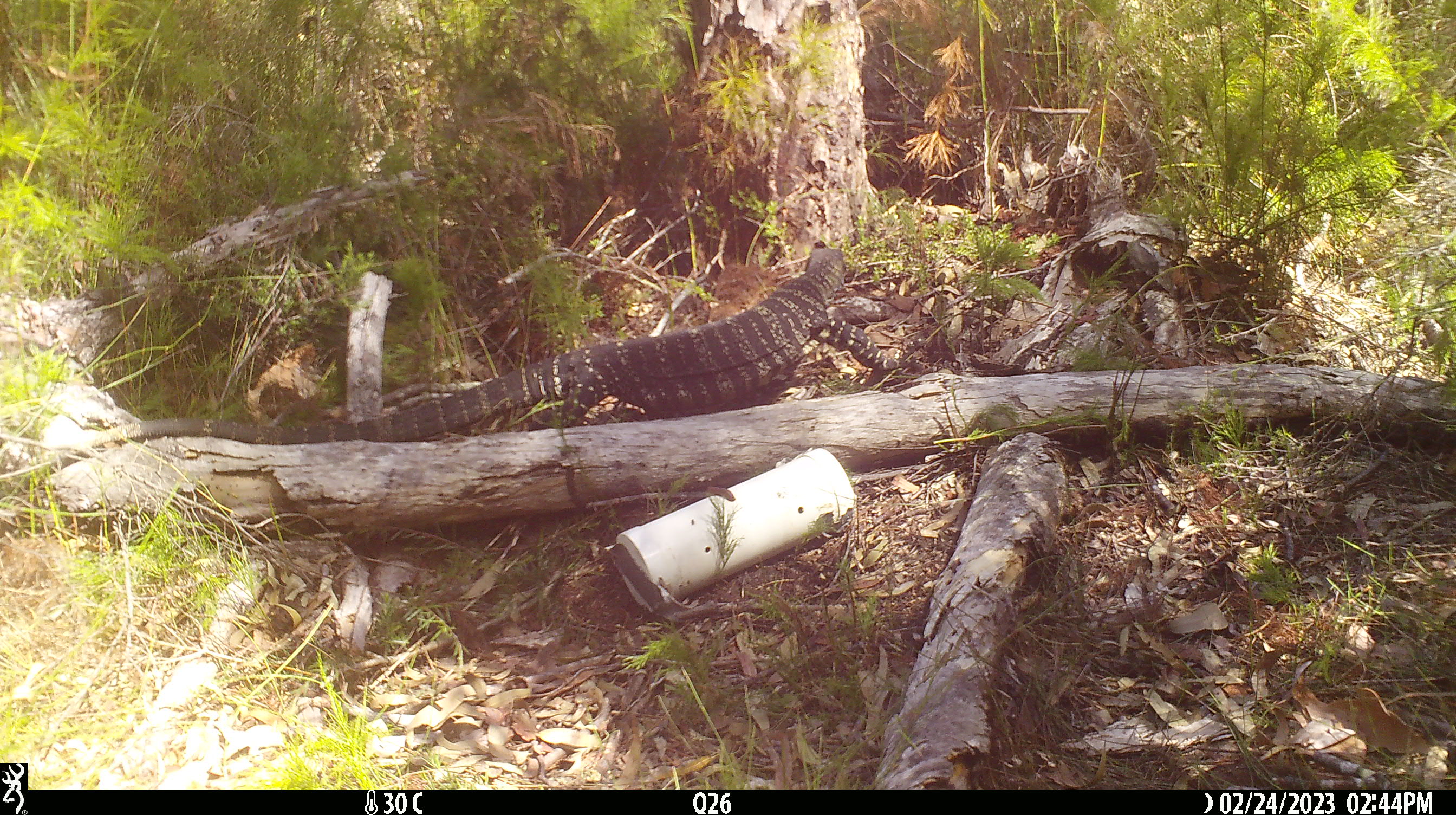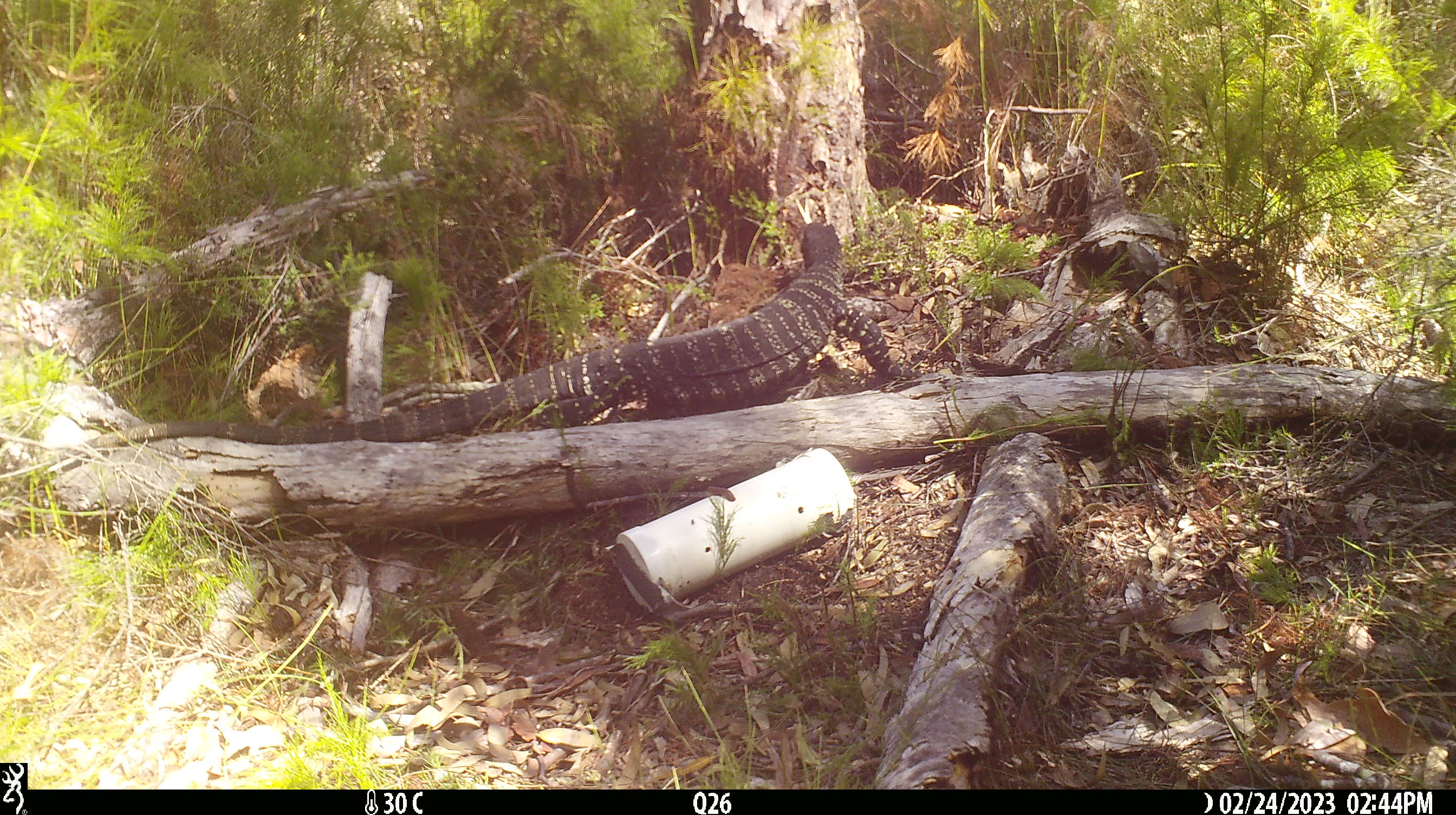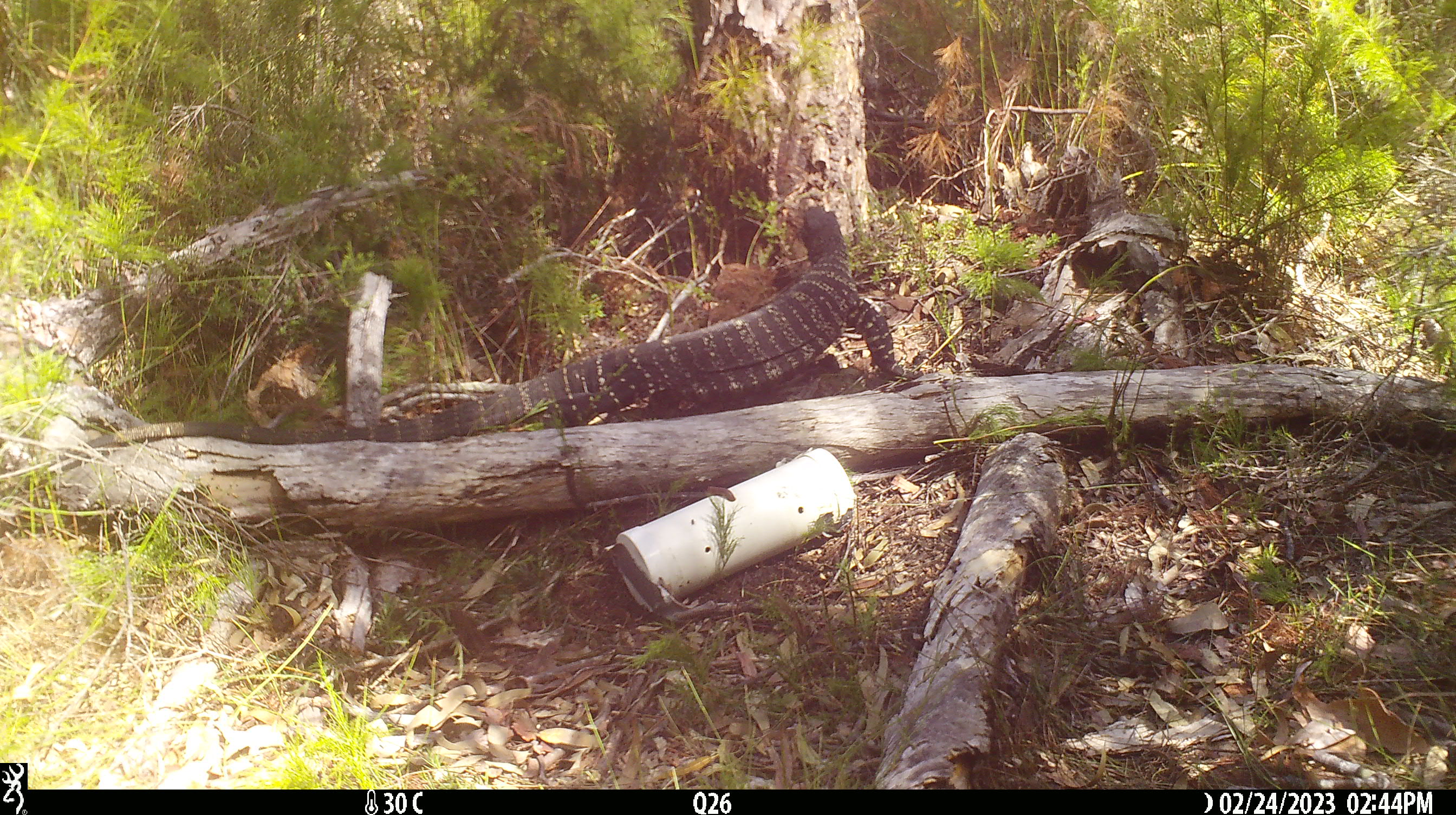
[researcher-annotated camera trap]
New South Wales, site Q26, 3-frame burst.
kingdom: Animalia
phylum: Chordata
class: Reptilia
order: Squamata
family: Varanidae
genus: Varanus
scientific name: Varanus varius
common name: lace monitor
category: goanna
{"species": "goanna (lace monitor) (Varanus varius)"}